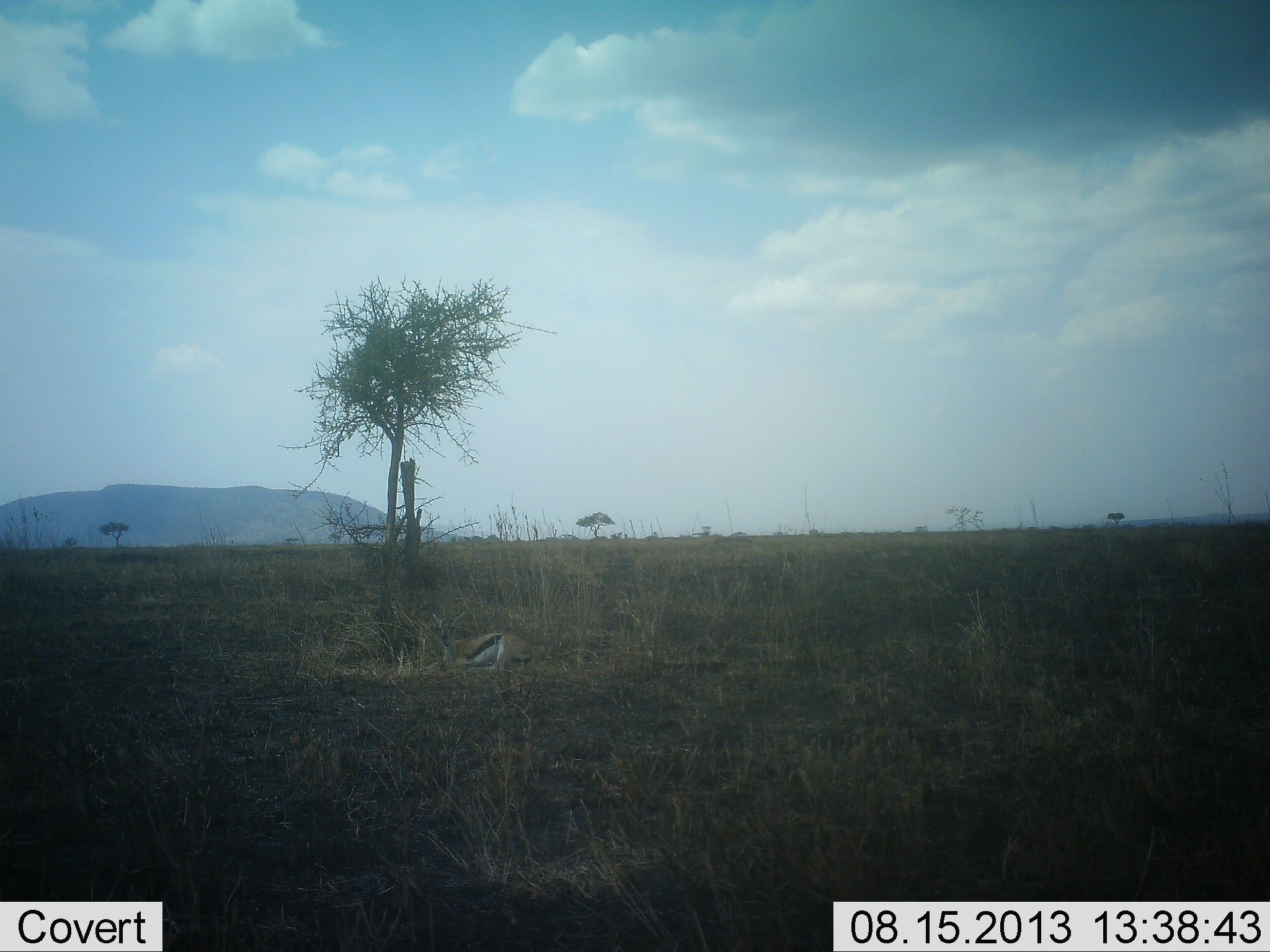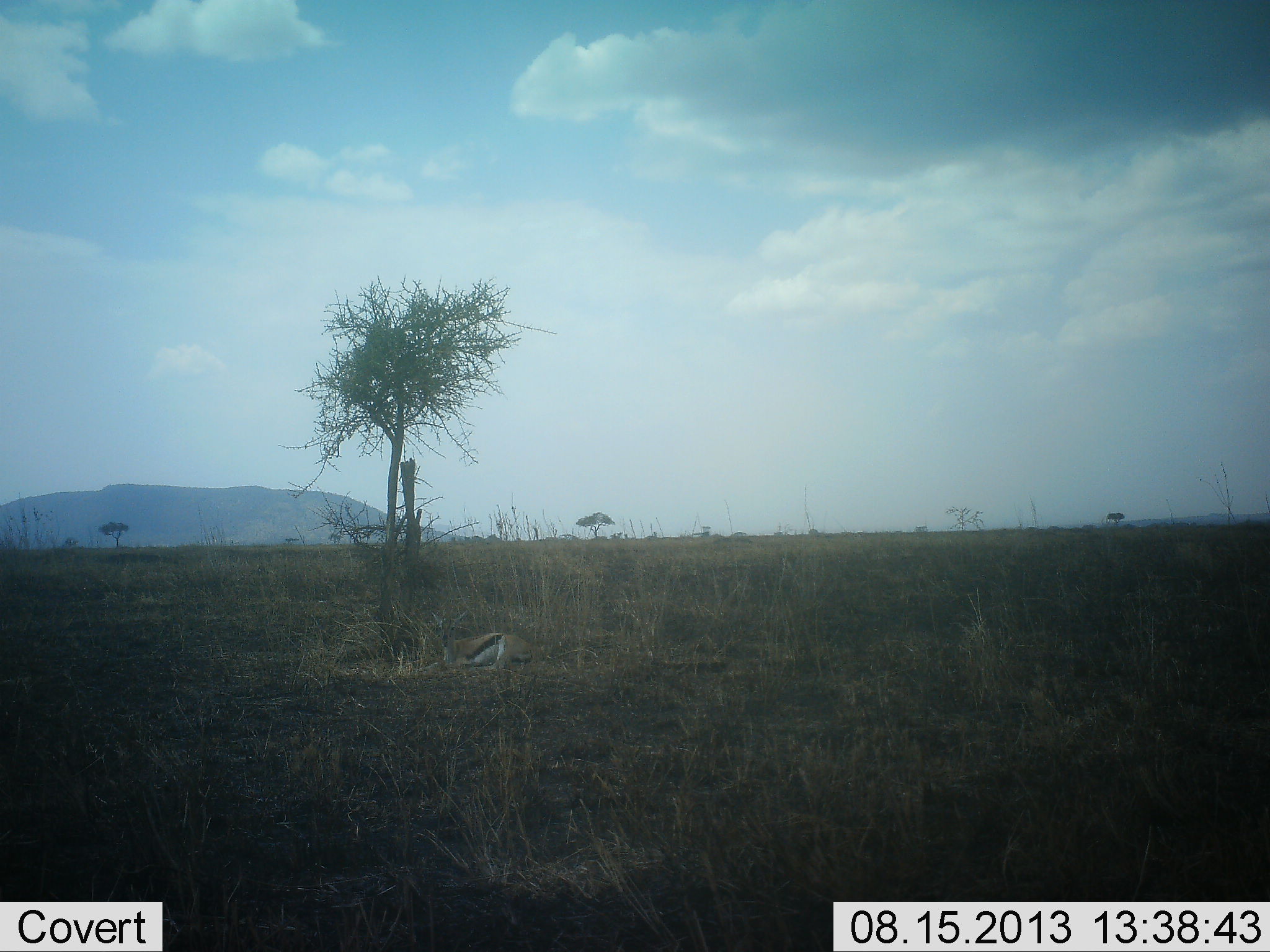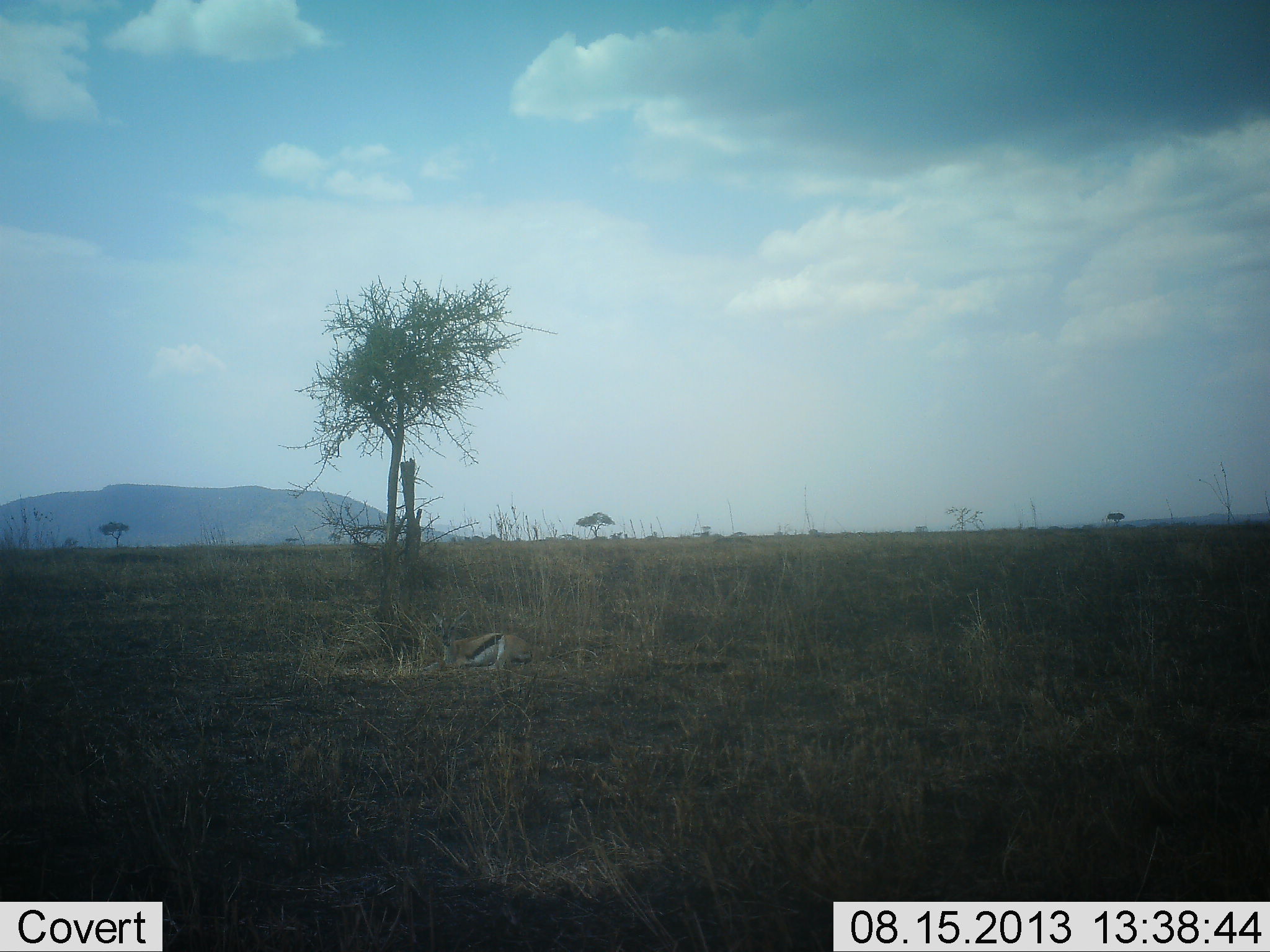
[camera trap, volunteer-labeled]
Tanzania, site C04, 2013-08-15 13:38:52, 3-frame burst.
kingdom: Animalia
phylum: Chordata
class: Mammalia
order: Artiodactyla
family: Bovidae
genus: Eudorcas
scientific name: Eudorcas thomsonii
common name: thomson's gazelle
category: gazellethomsons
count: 1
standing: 17%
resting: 74%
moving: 0%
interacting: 0%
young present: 0%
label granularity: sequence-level